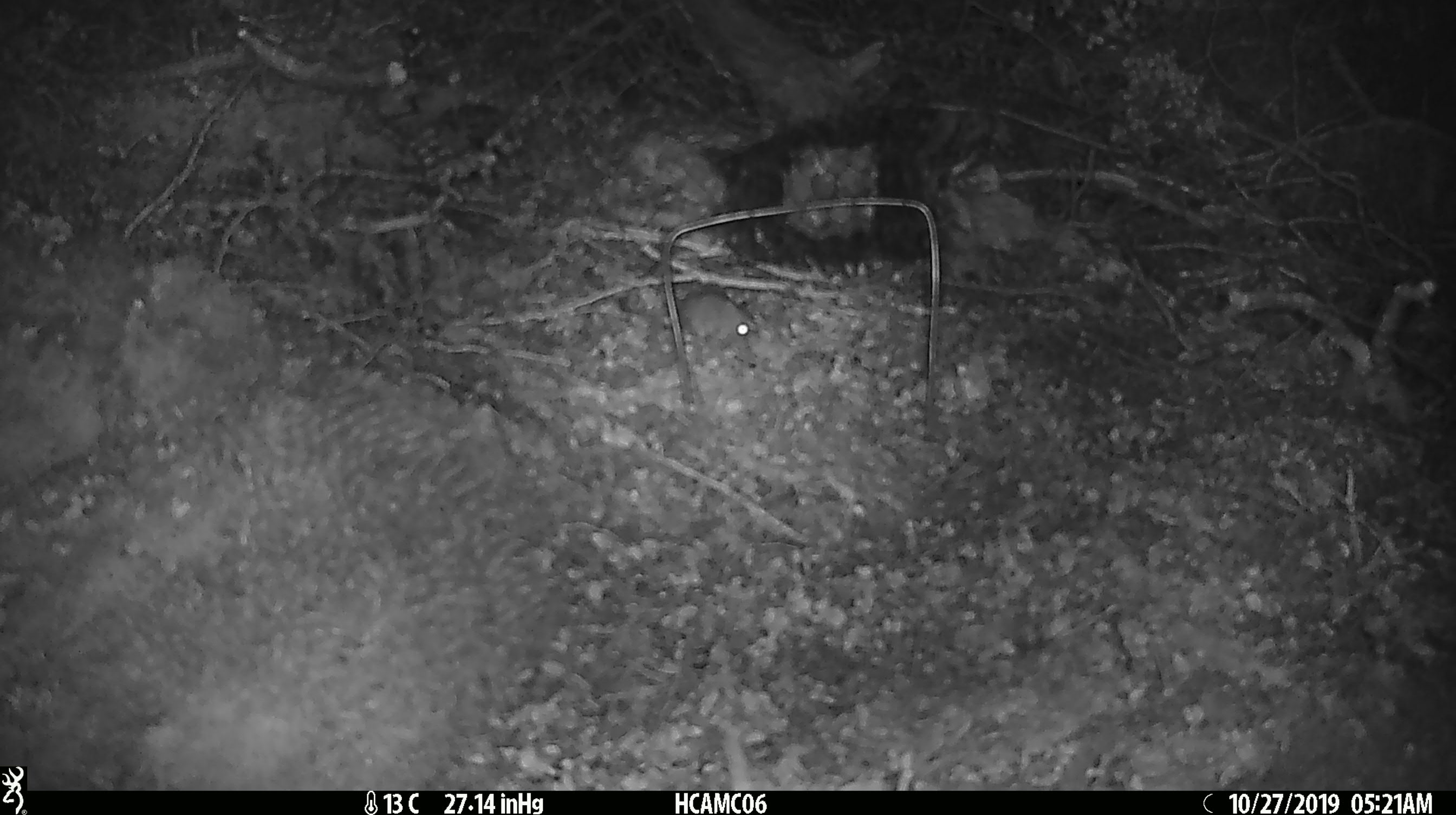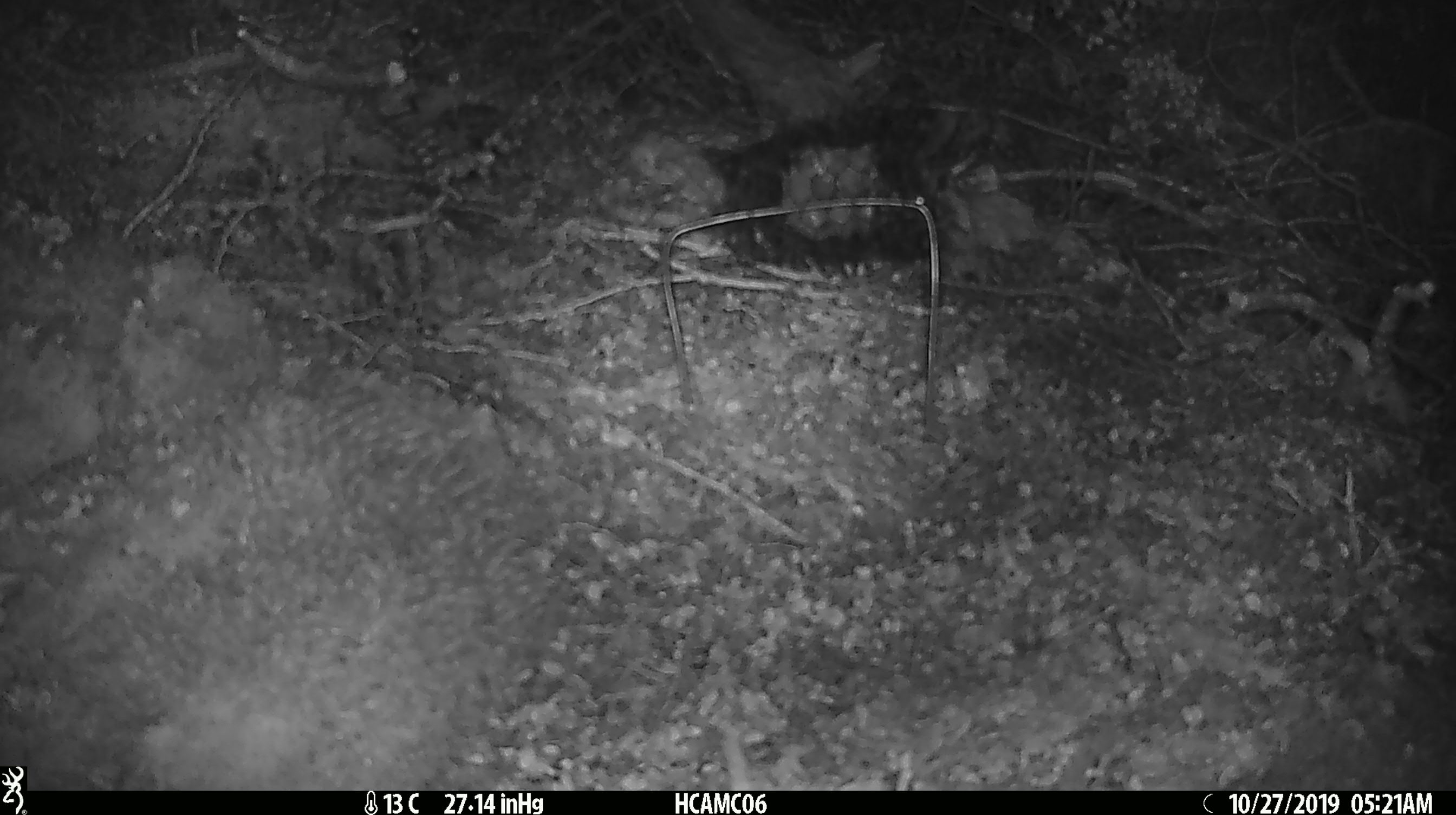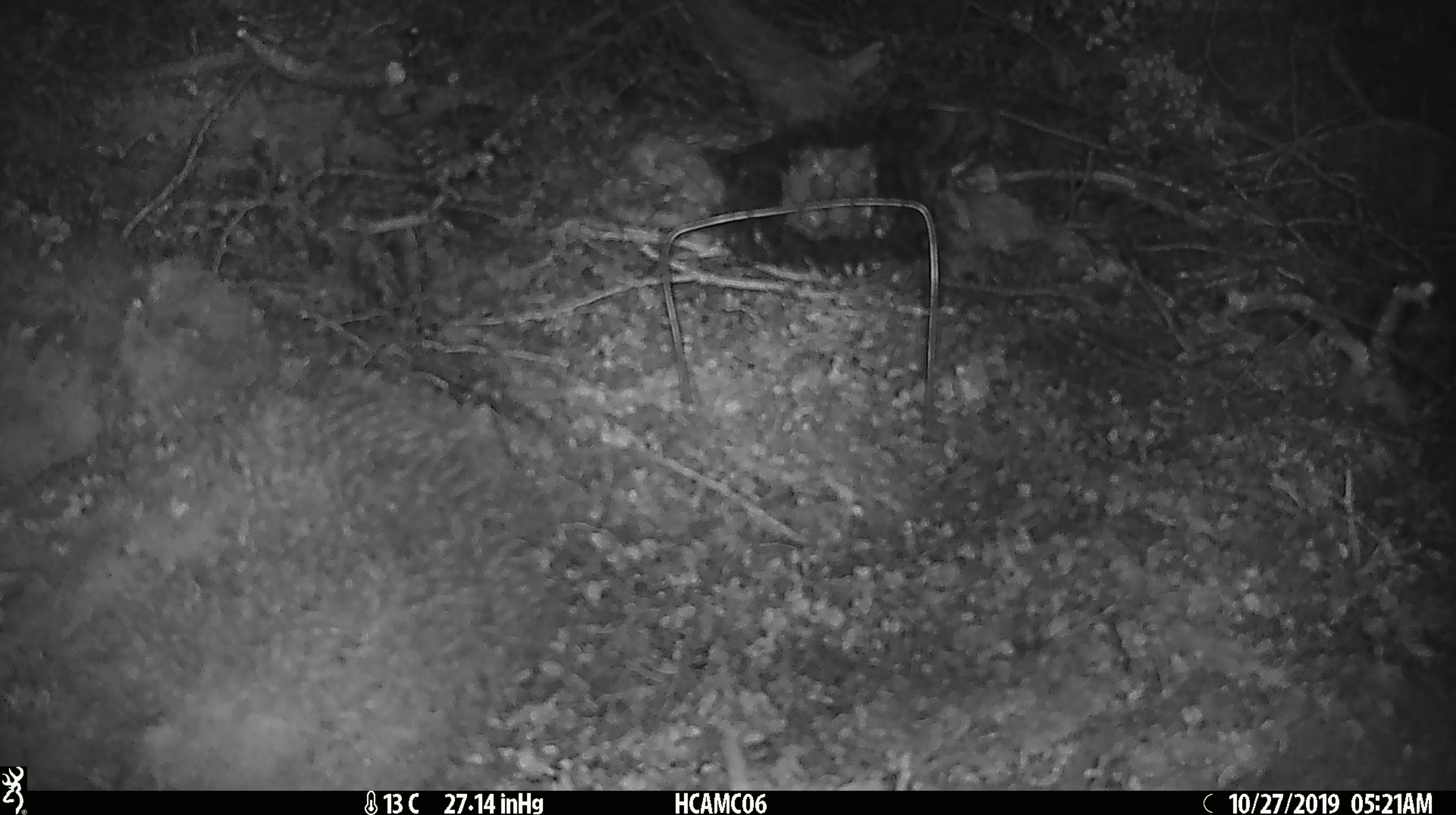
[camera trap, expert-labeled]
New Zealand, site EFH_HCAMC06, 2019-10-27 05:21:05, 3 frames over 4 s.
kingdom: Animalia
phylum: Chordata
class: Mammalia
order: Rodentia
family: Muridae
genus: Mus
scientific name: Mus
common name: mouse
Mouse (Mus).